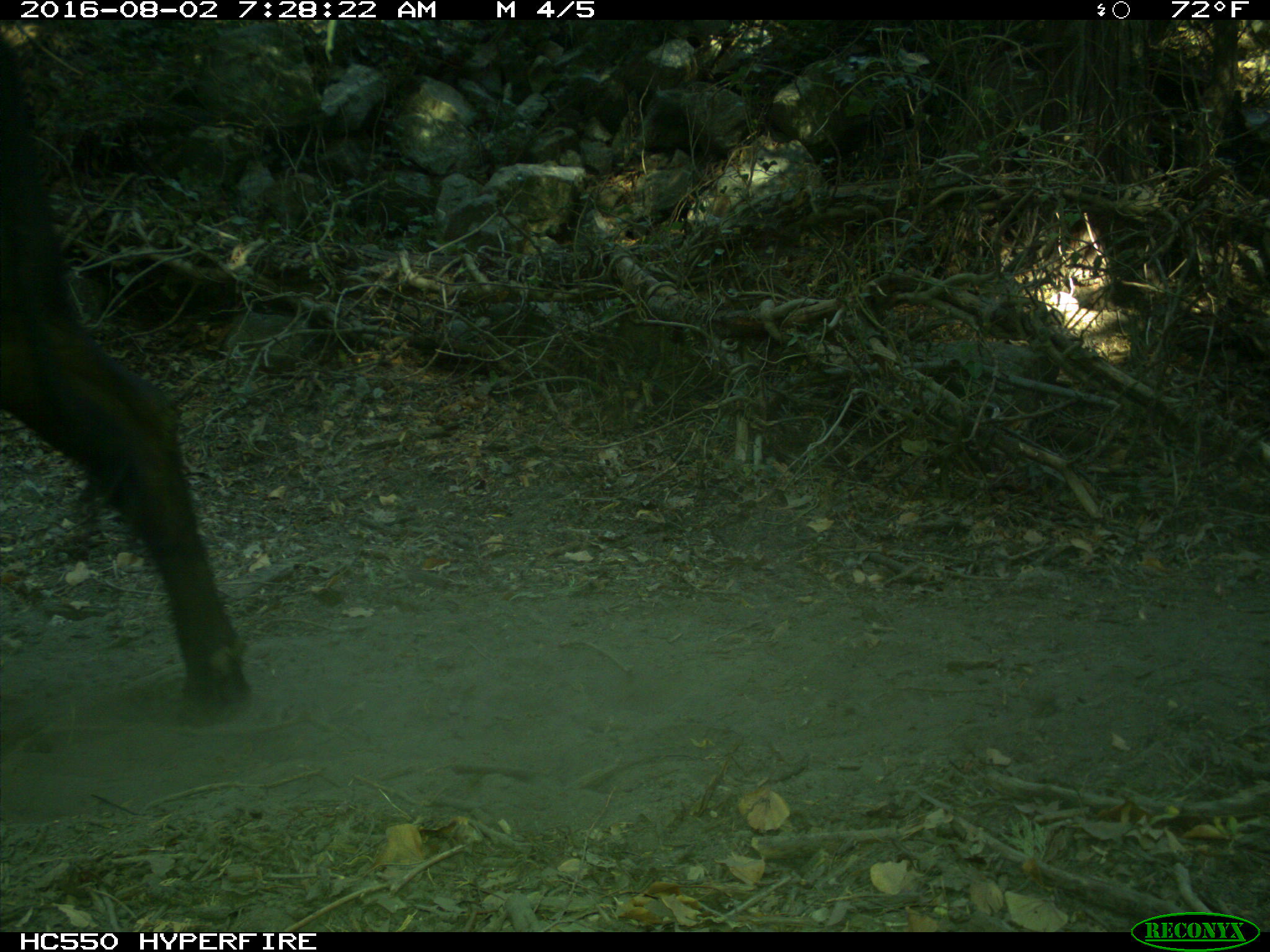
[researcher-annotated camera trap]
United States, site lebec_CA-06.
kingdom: Animalia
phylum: Chordata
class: Mammalia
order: Artiodactyla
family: Bovidae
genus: Bos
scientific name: Bos taurus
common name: domestic cow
Bos taurus (domestic cow).